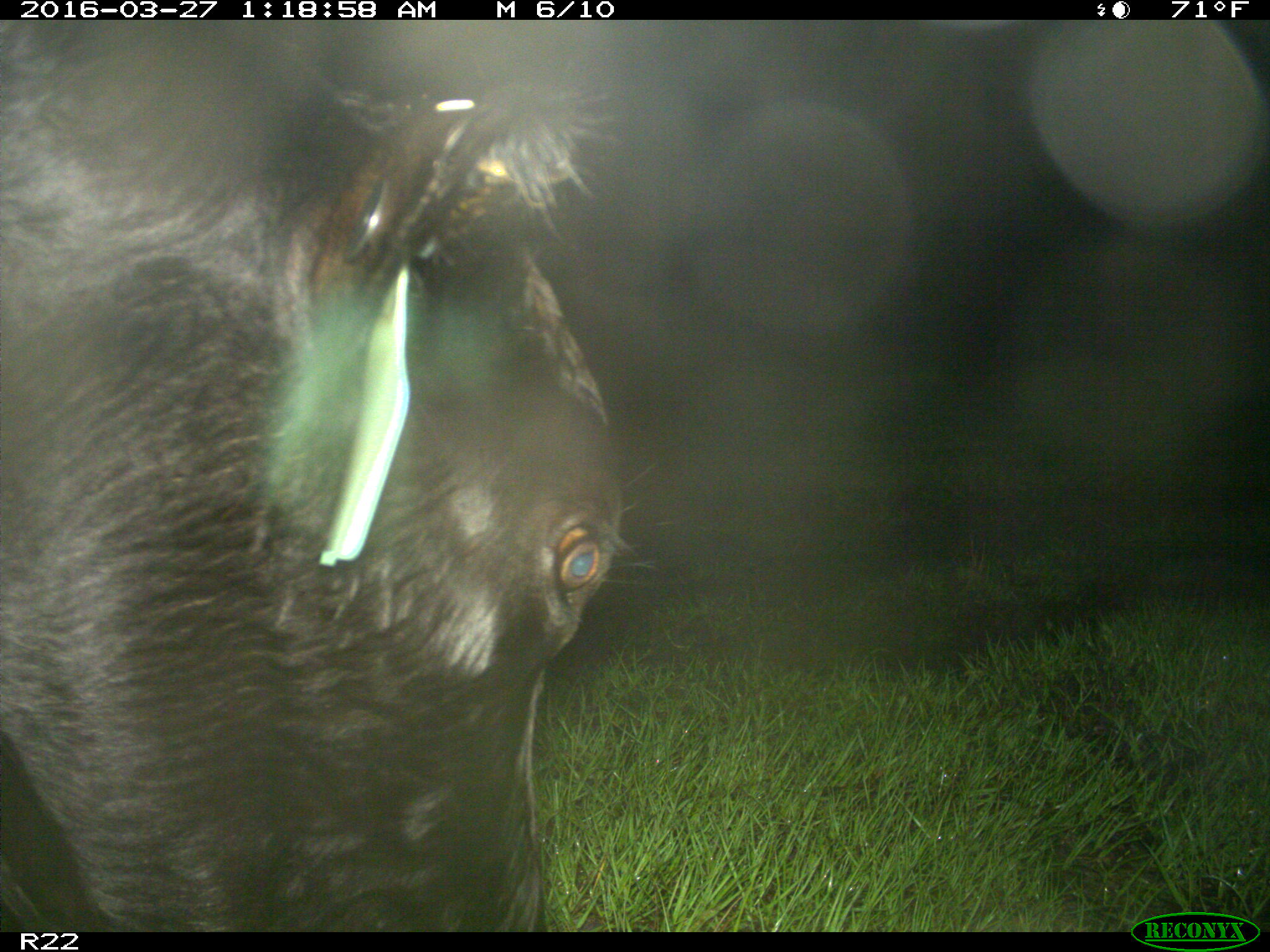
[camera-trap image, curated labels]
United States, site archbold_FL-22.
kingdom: Animalia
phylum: Chordata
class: Mammalia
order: Artiodactyla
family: Bovidae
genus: Bos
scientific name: Bos taurus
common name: domestic cow